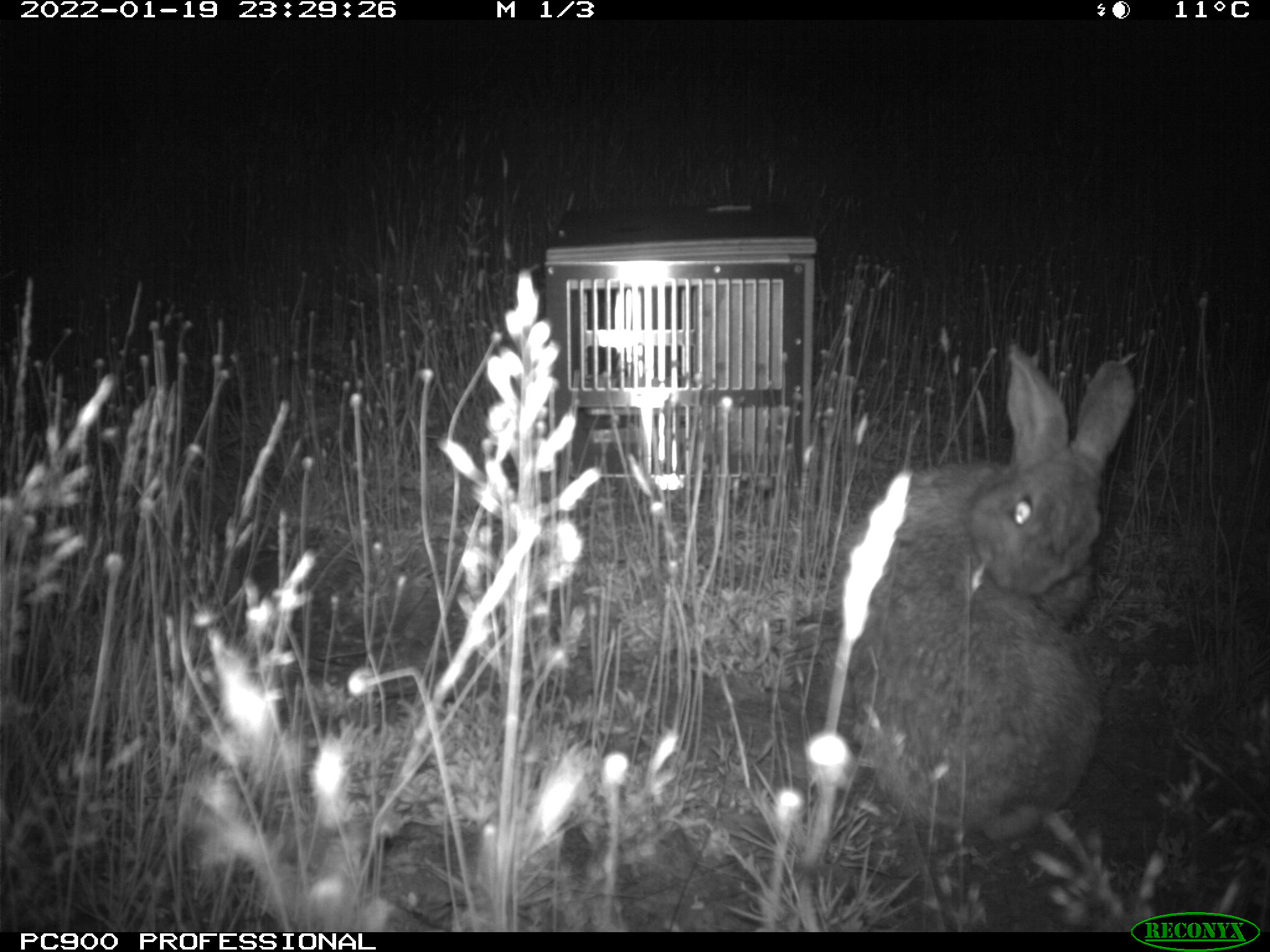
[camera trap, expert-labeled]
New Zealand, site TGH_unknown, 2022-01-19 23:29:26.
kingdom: Animalia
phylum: Chordata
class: Mammalia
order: Lagomorpha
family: Leporidae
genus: Oryctolagus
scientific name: Oryctolagus cuniculus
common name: european rabbit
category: rabbit